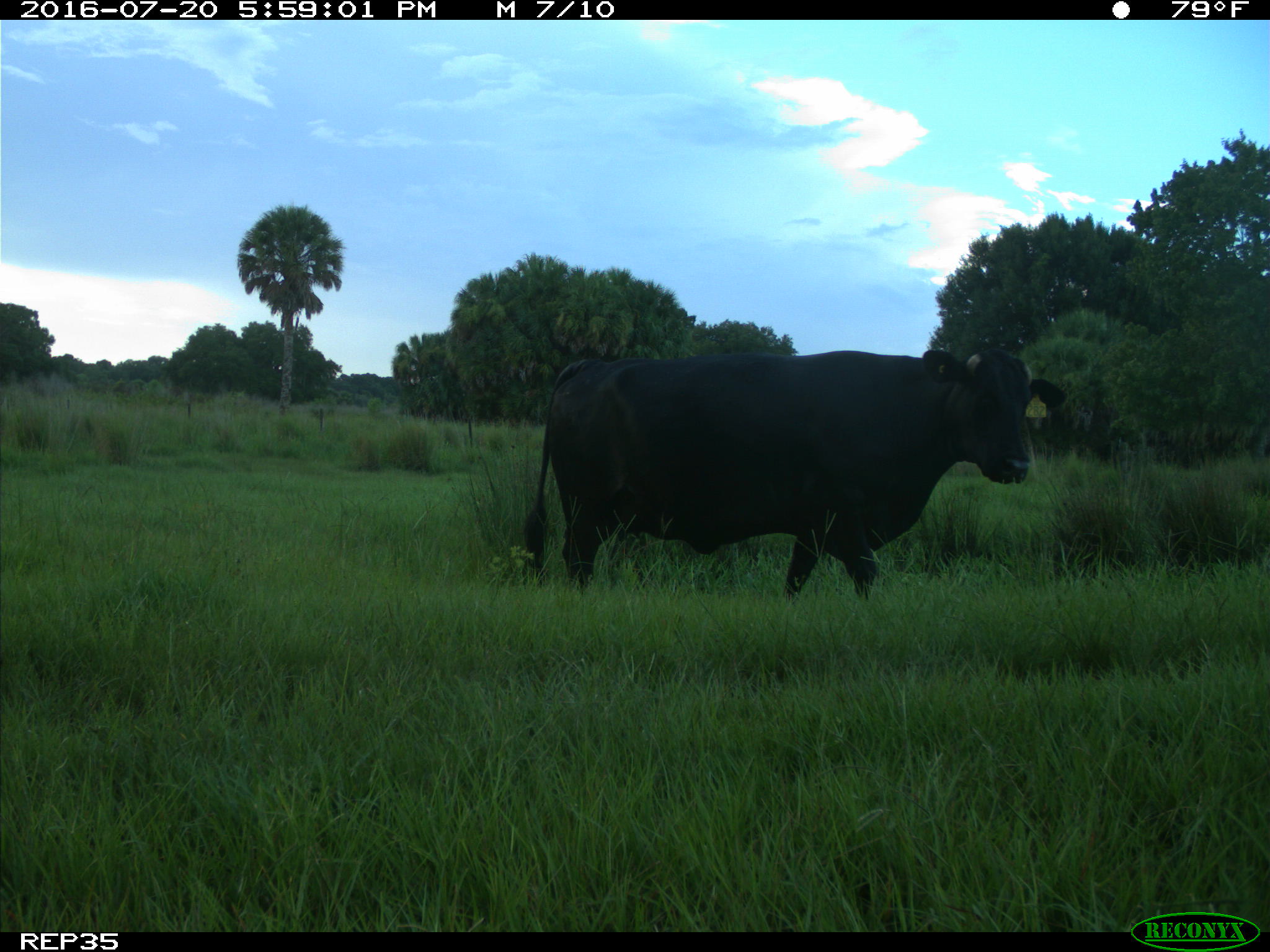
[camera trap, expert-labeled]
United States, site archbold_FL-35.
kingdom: Animalia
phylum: Chordata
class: Mammalia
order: Artiodactyla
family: Bovidae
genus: Bos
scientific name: Bos taurus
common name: domestic cow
Bos taurus (domestic cow).